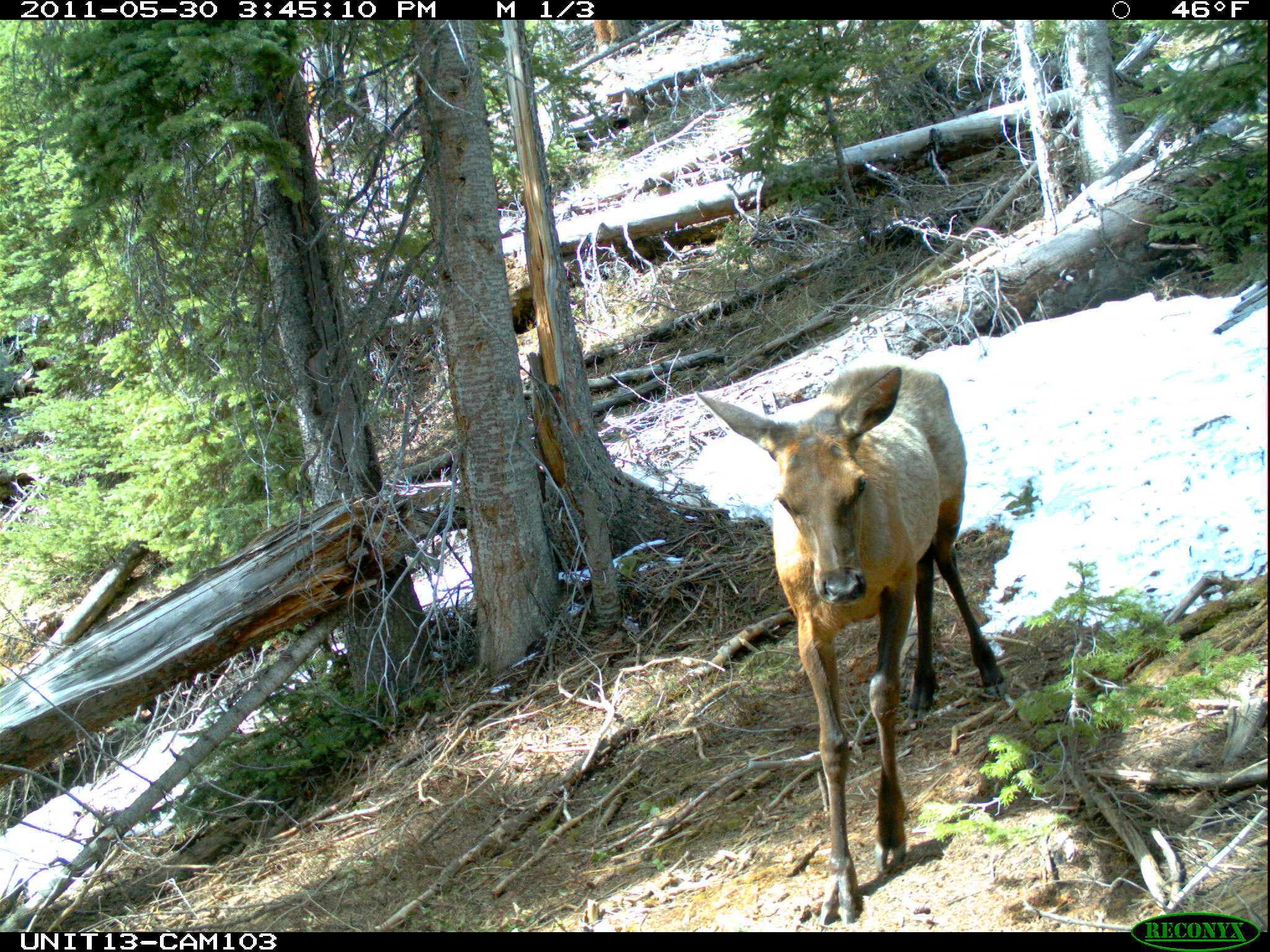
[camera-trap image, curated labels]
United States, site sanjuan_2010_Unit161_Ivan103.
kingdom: Animalia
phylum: Chordata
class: Mammalia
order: Artiodactyla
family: Cervidae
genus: Cervus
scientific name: Cervus elaphus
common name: red deer